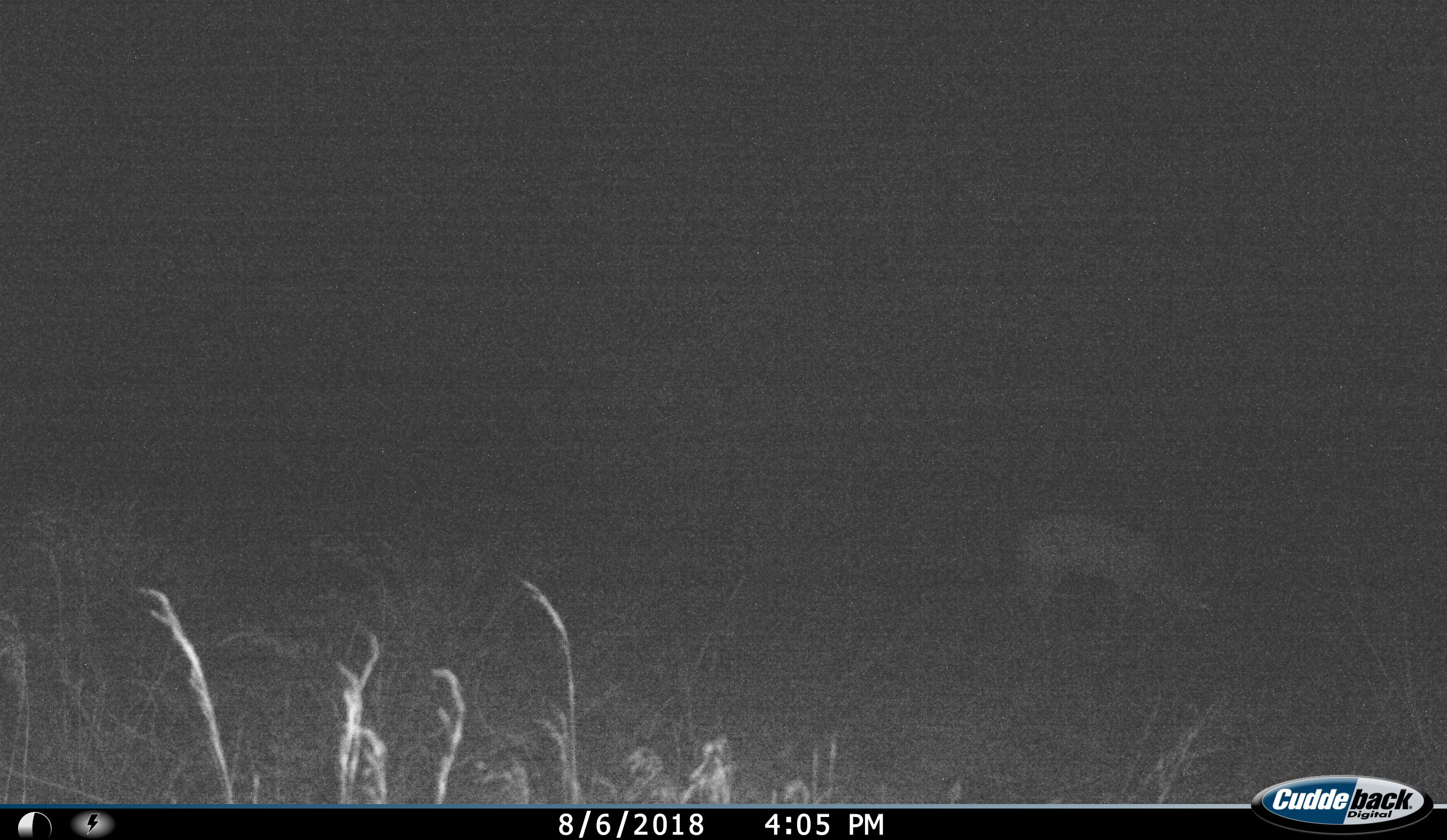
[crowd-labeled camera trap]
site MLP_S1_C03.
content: unidentified animal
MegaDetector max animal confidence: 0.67